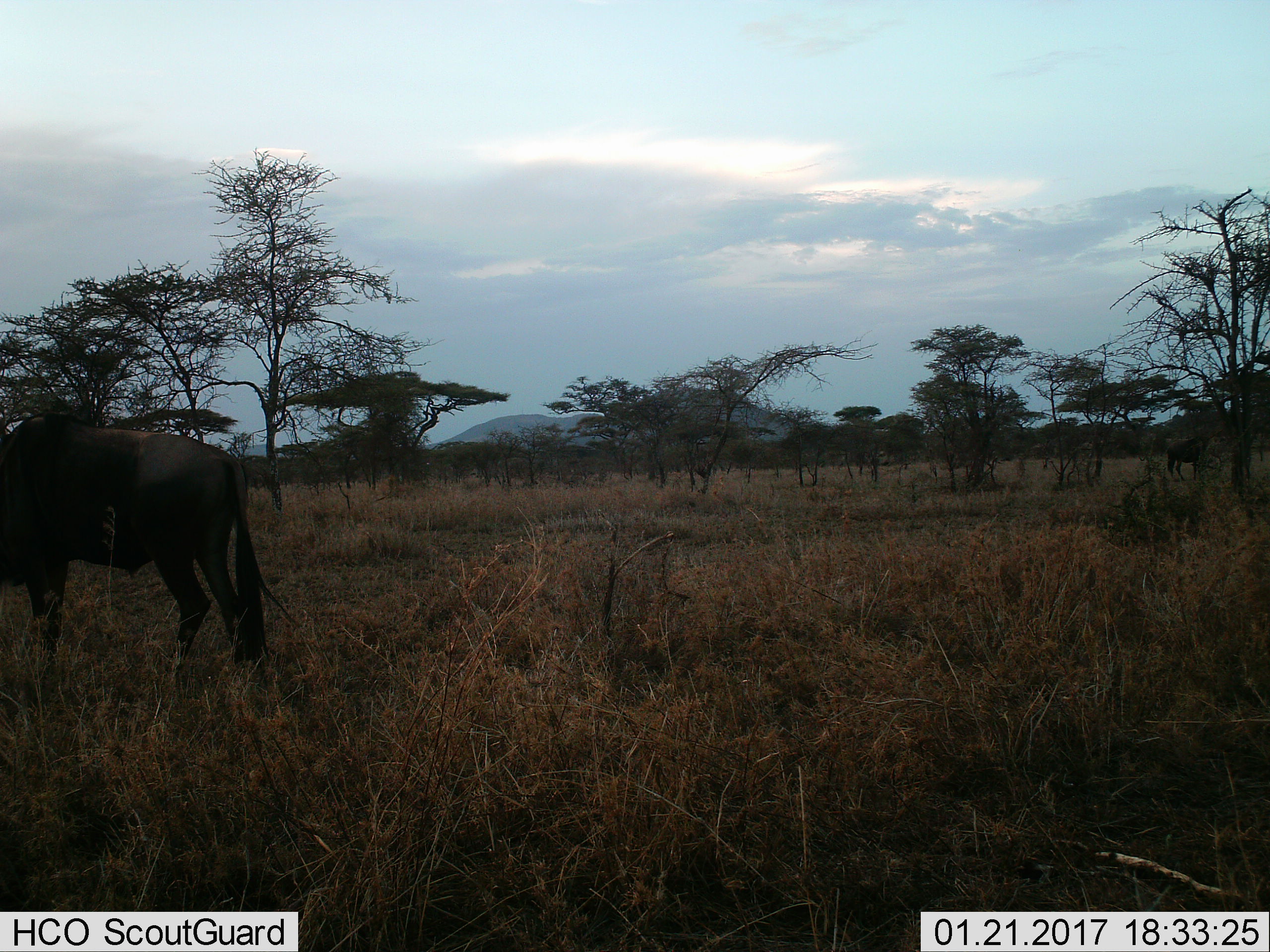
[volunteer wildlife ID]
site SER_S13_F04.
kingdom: Animalia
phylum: Chordata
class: Mammalia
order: Artiodactyla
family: Bovidae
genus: Connochaetes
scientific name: Connochaetes taurinus taurinus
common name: blue wildebeest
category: wildebeestblue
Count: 2.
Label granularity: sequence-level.